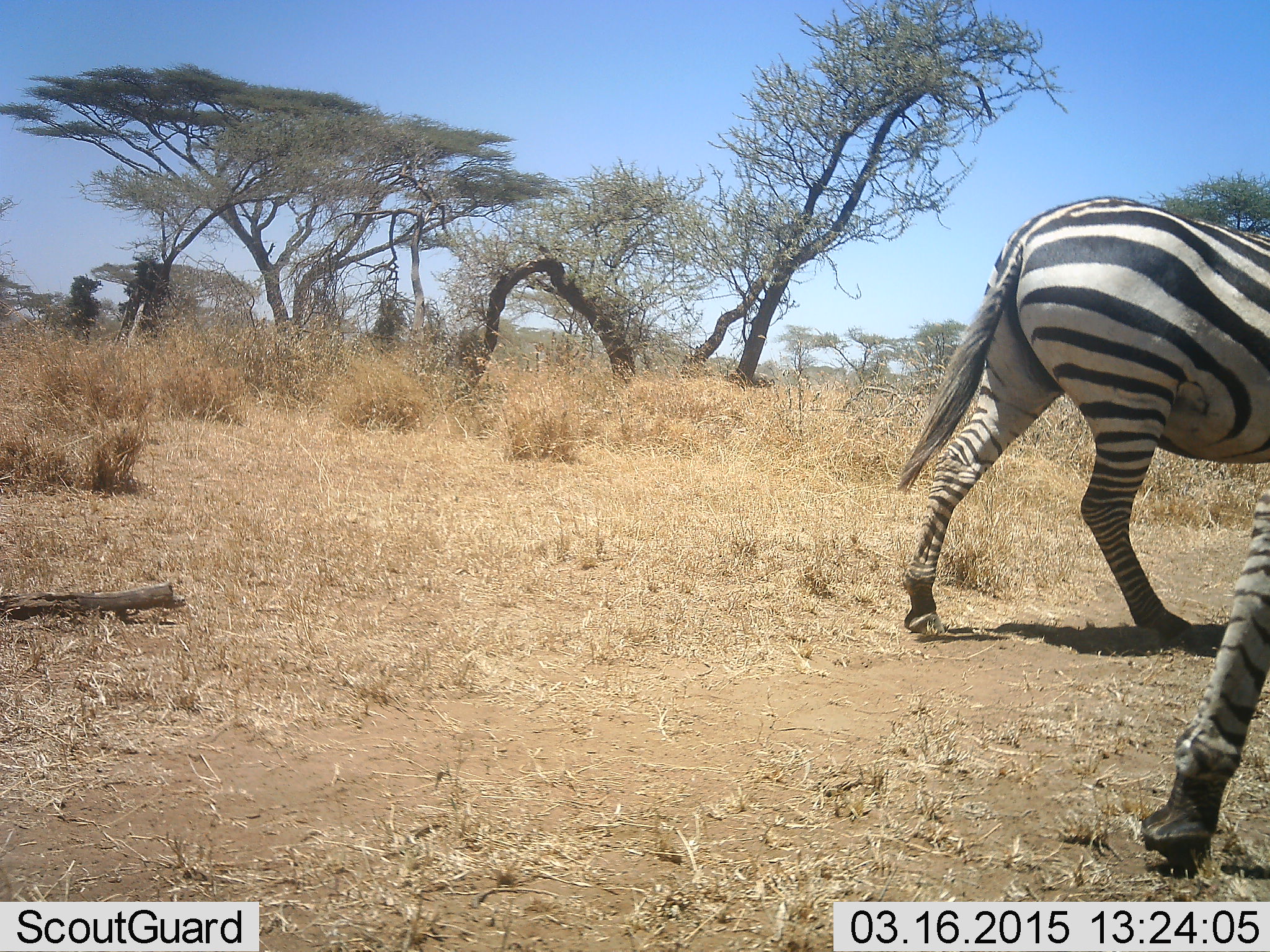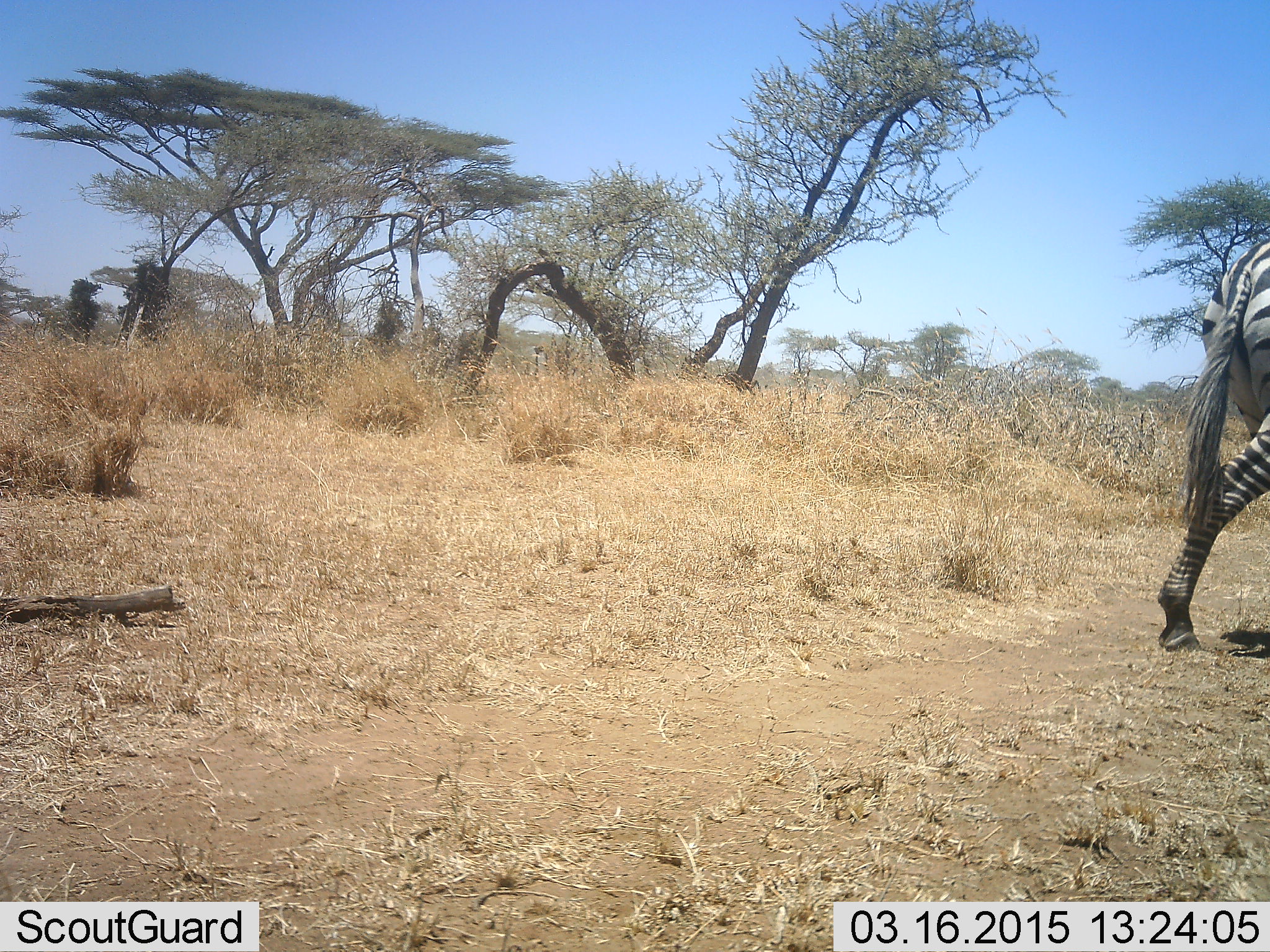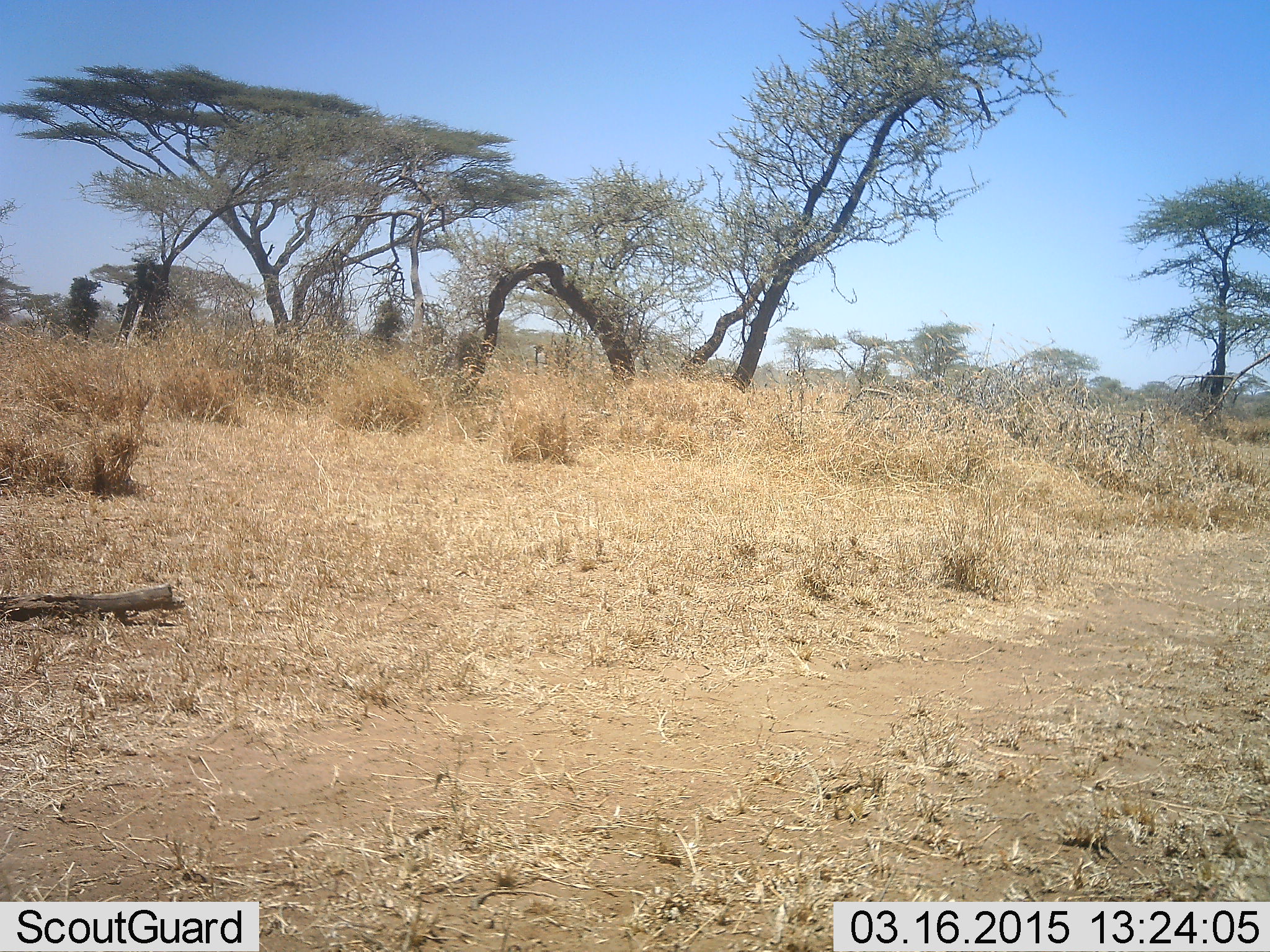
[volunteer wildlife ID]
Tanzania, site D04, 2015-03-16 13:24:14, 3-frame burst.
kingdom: Animalia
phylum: Chordata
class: Mammalia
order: Perissodactyla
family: Equidae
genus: Equus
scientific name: Equus quagga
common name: plains zebra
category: zebra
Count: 2.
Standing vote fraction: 0%.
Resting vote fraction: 0%.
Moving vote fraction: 100%.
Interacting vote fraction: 0%.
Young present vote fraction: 0%.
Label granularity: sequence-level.